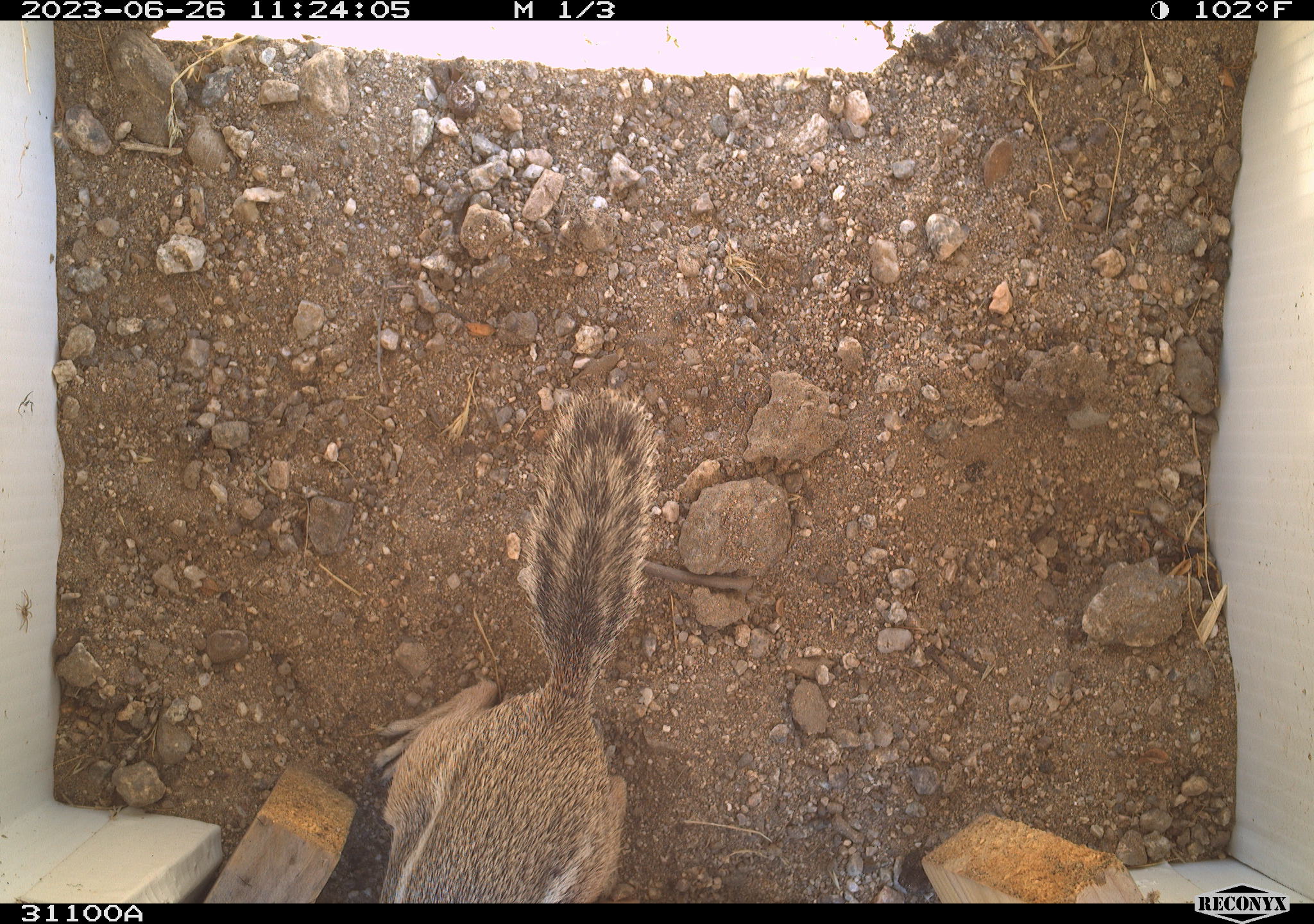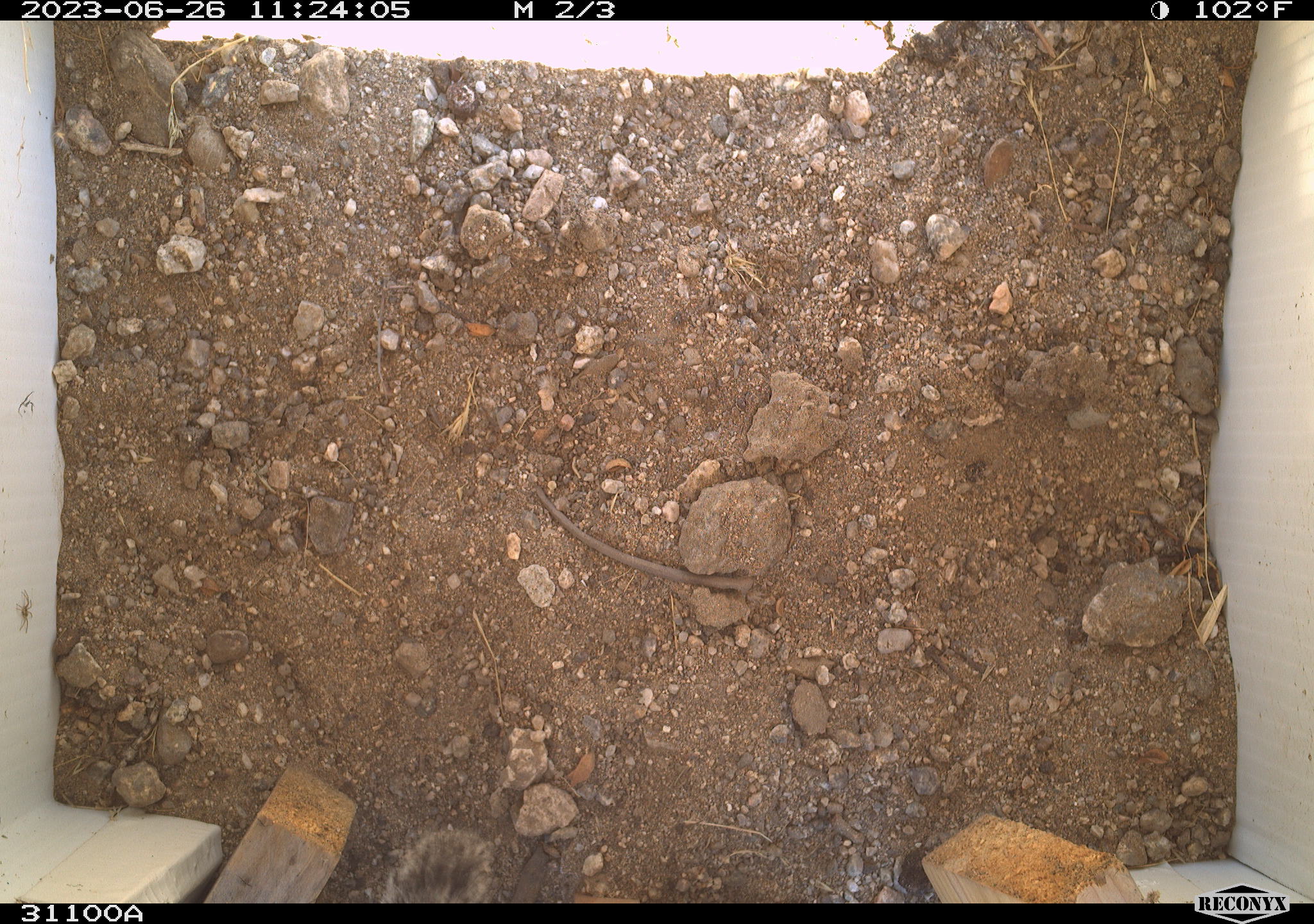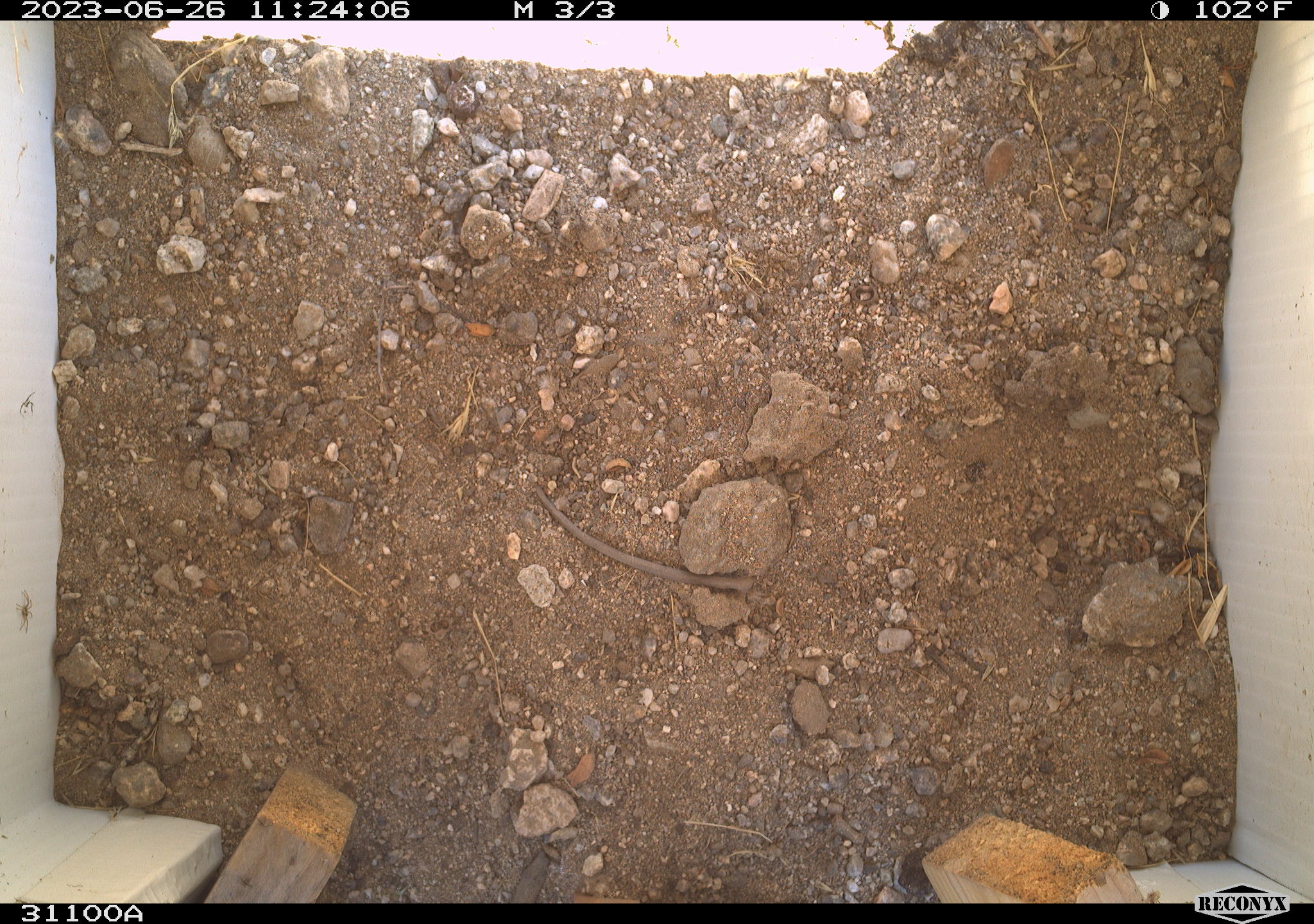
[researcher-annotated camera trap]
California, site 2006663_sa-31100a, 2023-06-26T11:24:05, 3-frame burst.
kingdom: Animalia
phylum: Chordata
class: Mammalia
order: Rodentia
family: Sciuridae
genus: Ammospermophilus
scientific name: Ammospermophilus leucurus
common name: white-tailed antelope squirrel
White-tailed antelope squirrel (Ammospermophilus leucurus).